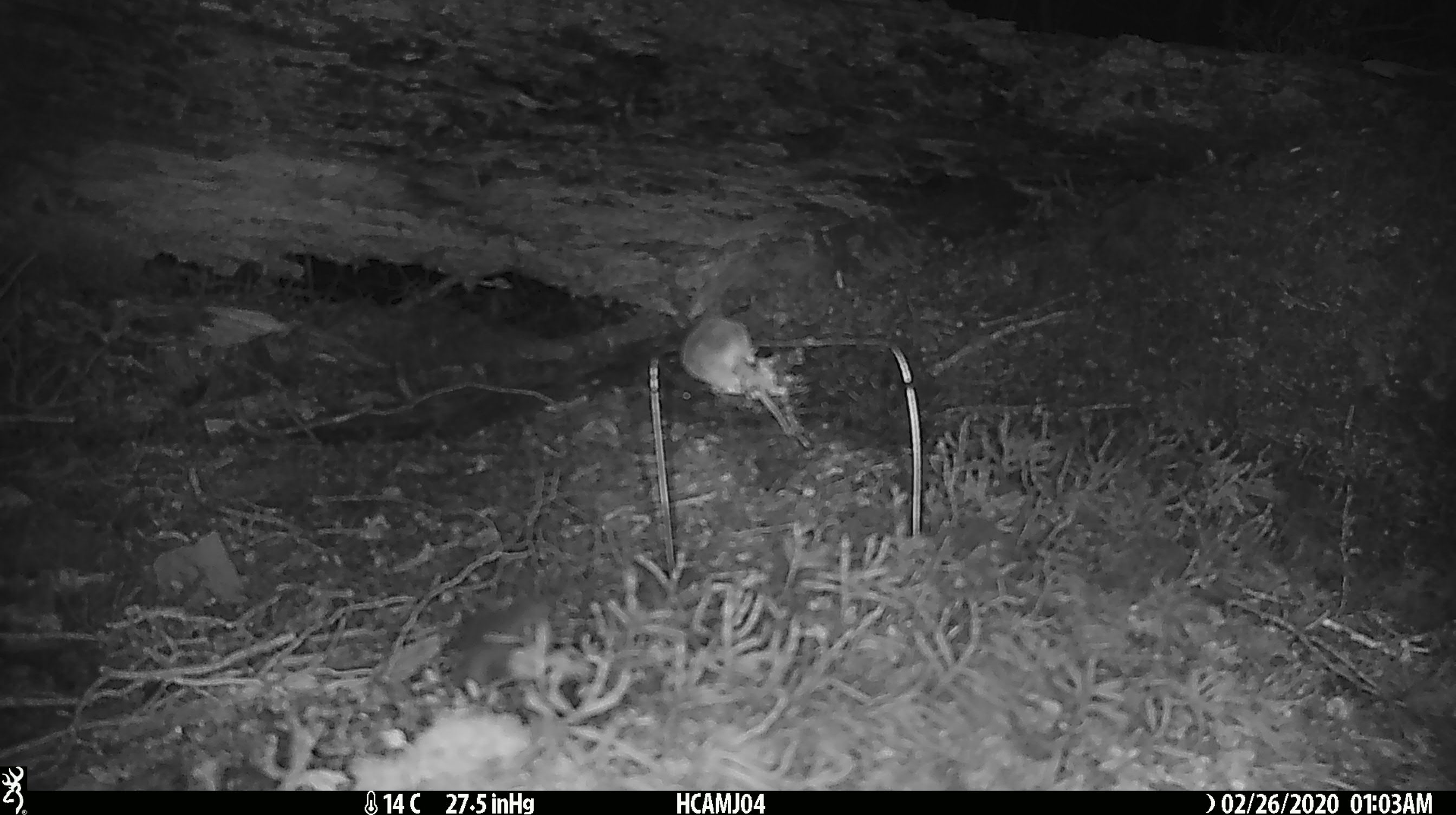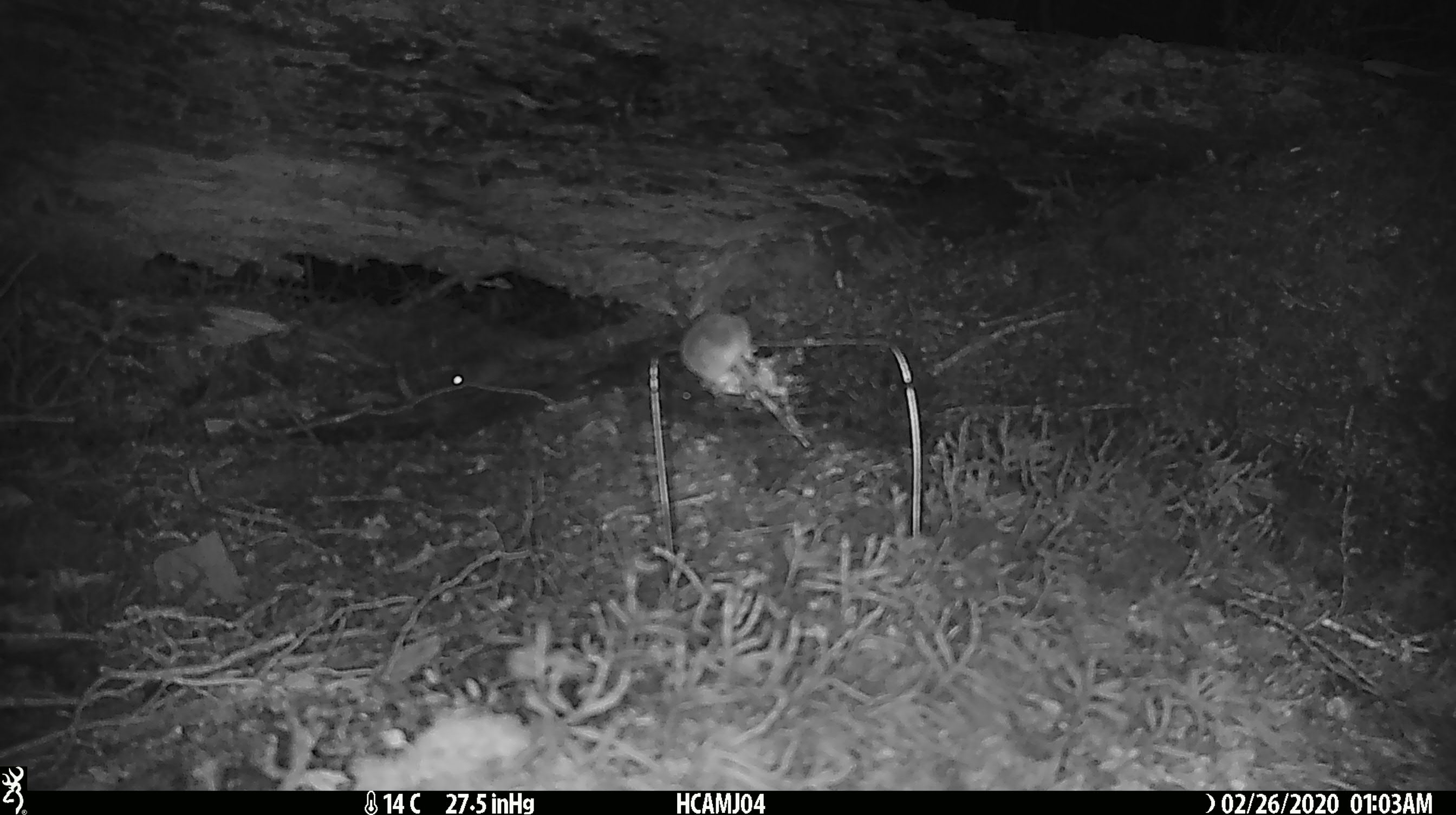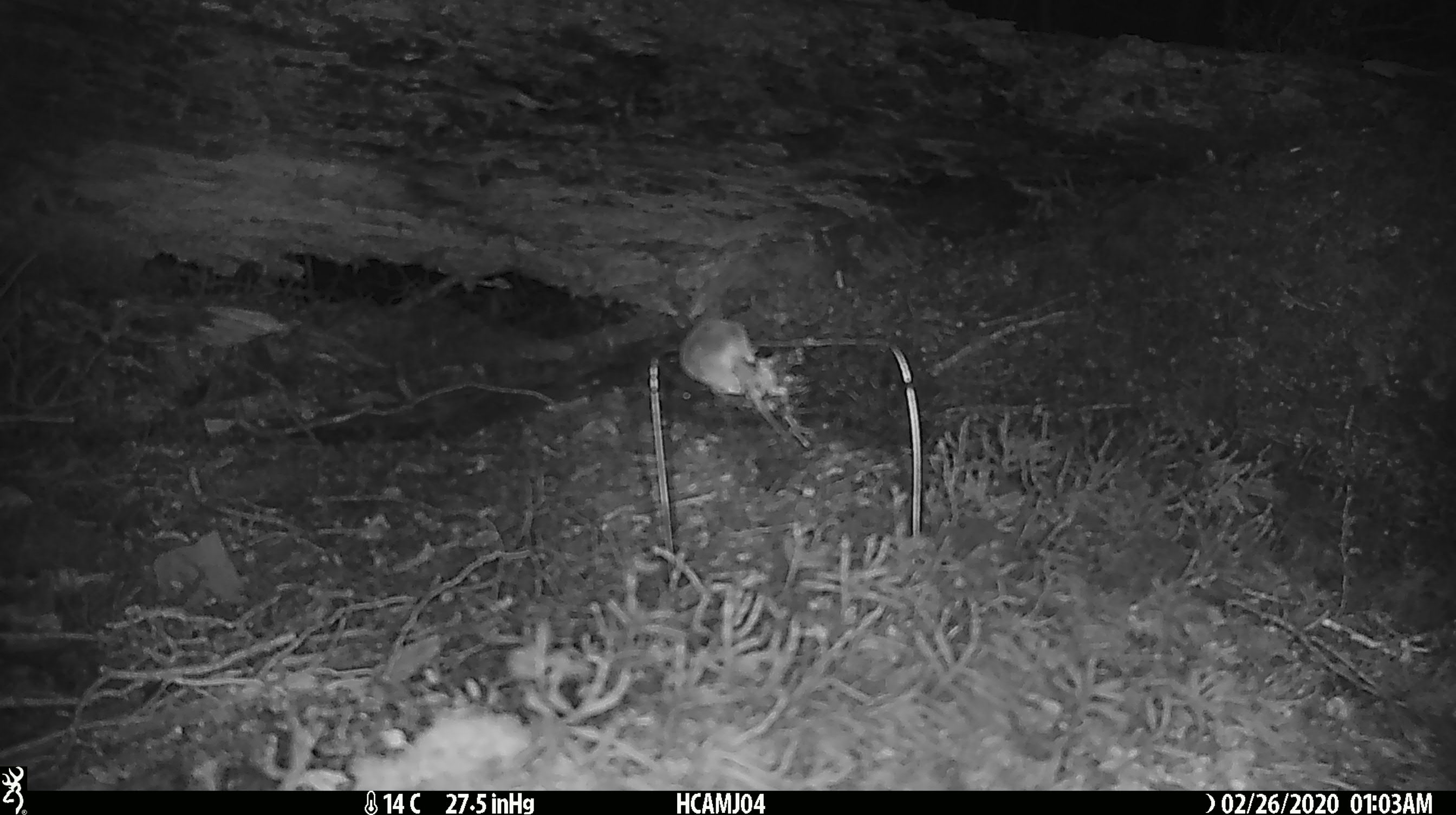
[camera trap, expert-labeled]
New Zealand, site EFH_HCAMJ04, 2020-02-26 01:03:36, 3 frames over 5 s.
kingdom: Animalia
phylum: Chordata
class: Mammalia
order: Rodentia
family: Muridae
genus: Mus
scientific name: Mus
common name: mouse